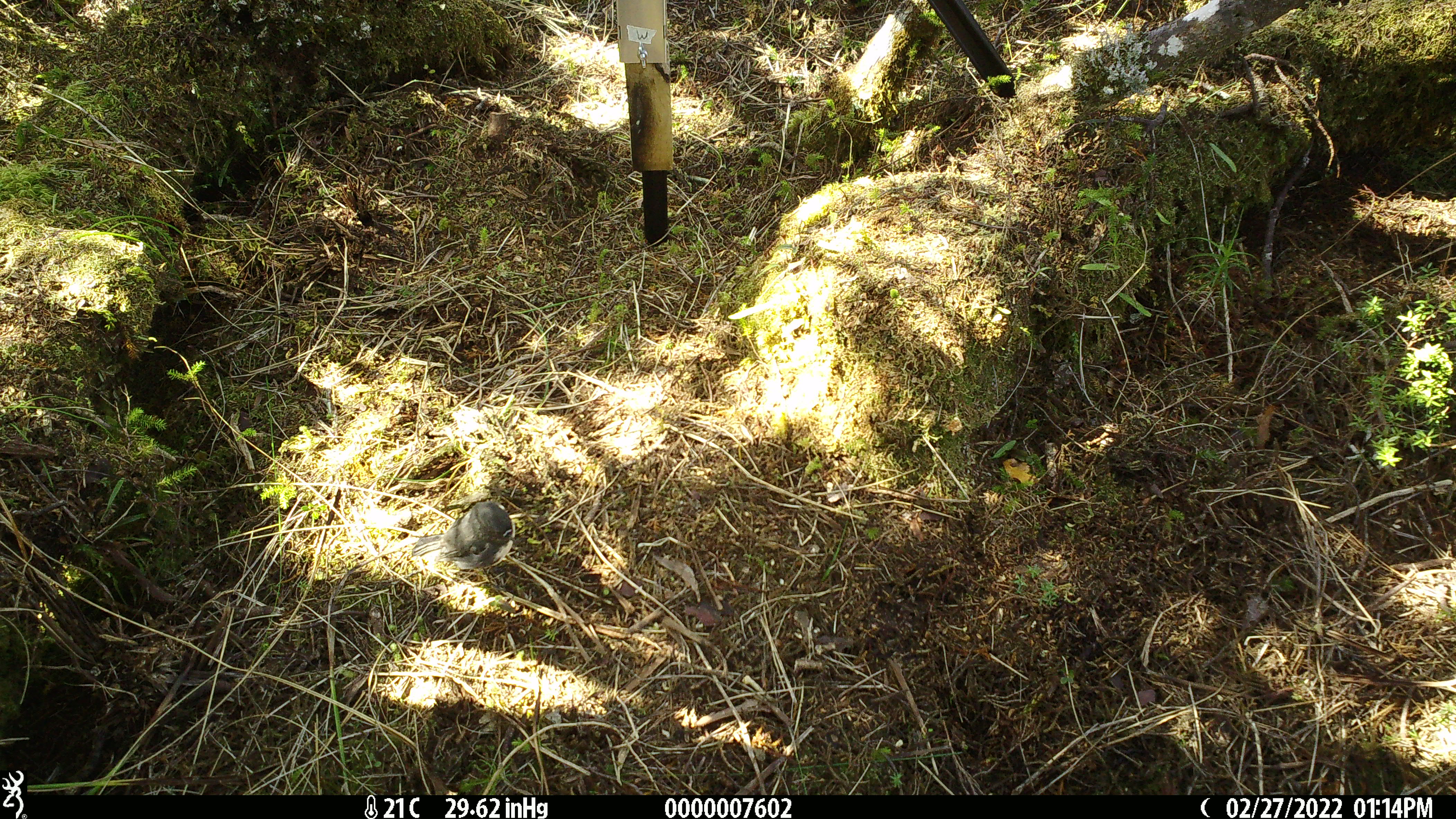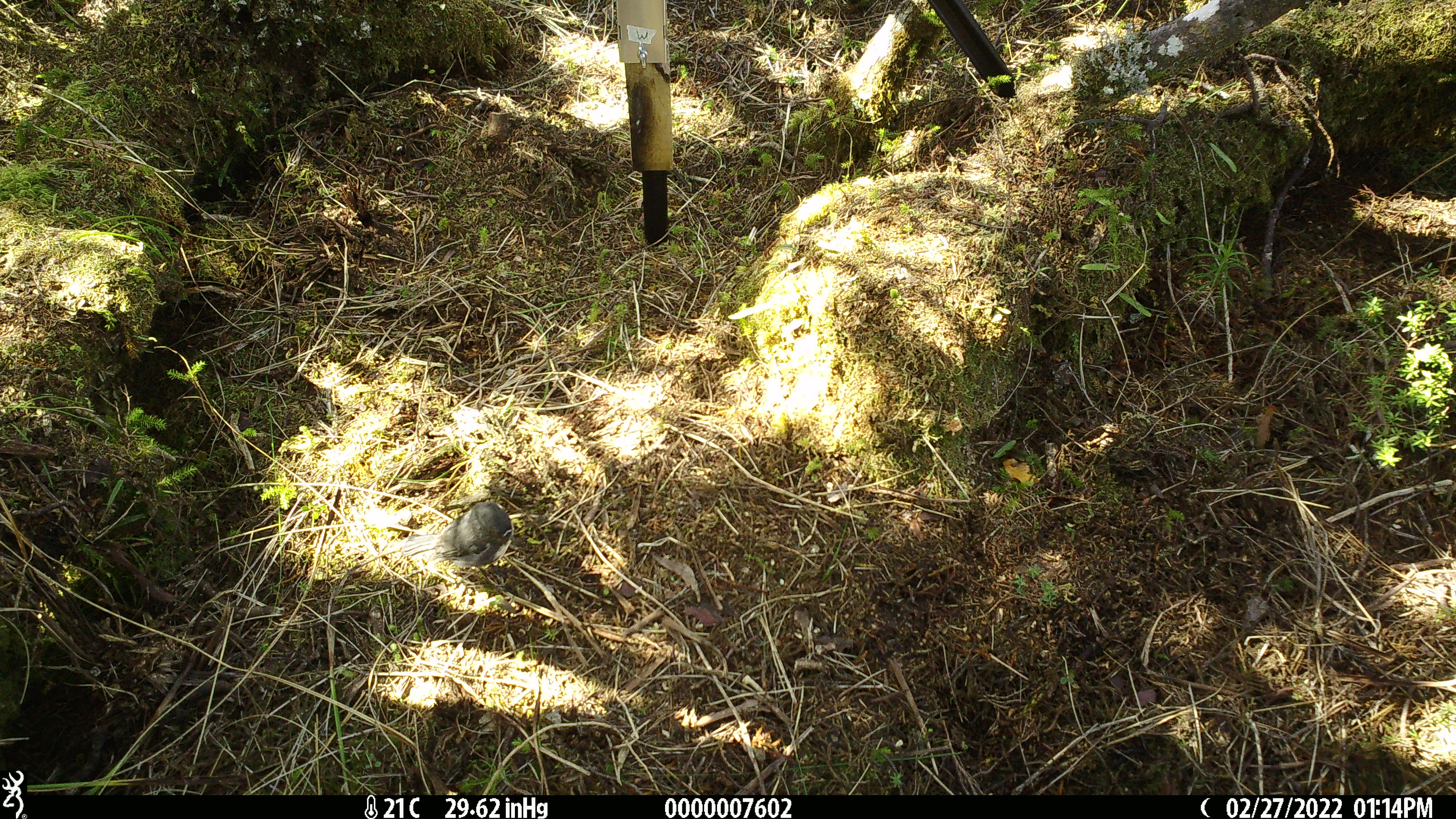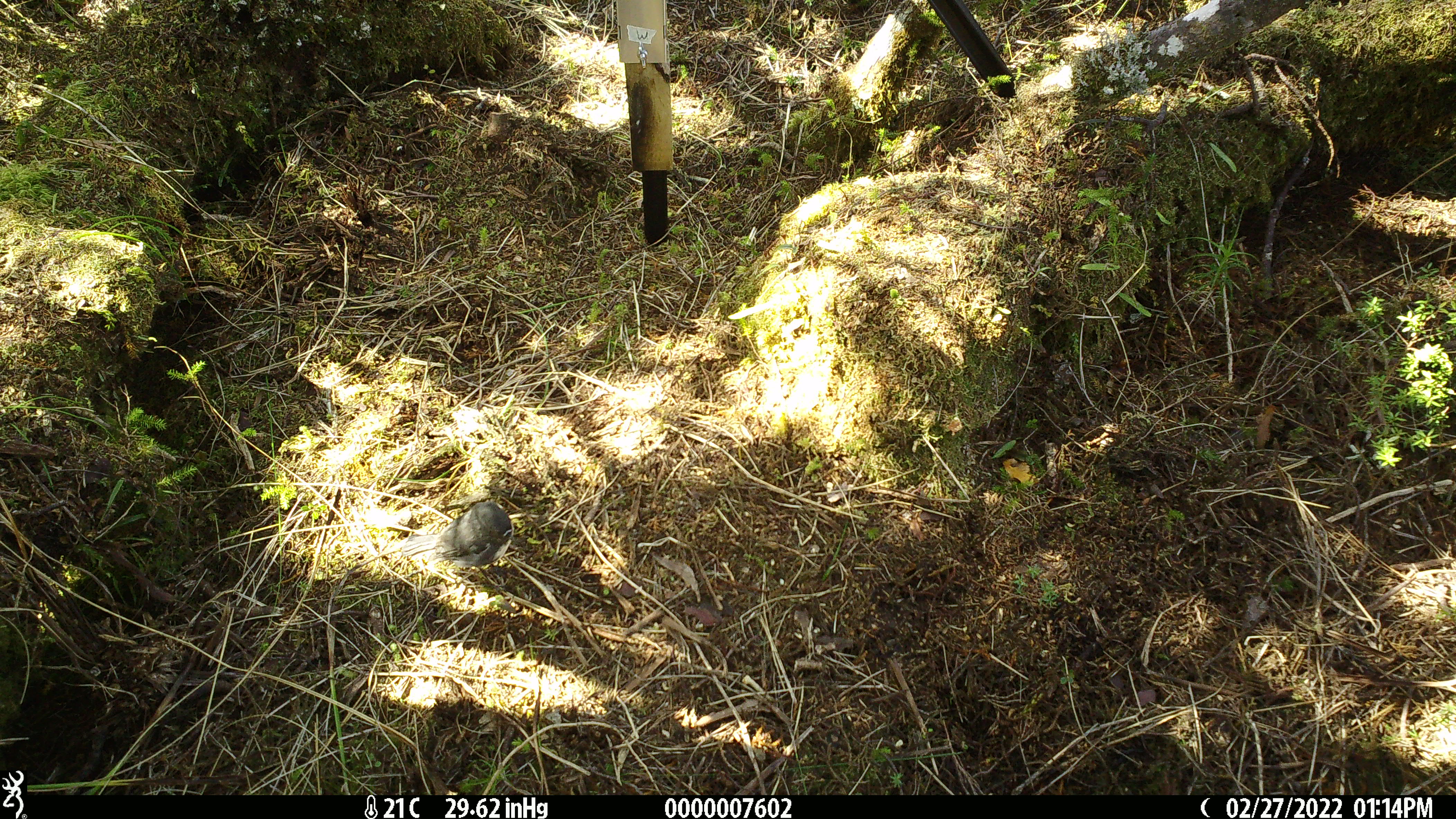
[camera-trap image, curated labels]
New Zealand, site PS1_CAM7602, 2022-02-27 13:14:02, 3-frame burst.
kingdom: Animalia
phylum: Chordata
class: Aves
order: Passeriformes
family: Petroicidae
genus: Petroica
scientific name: Petroica australis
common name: new zealand robin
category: robin